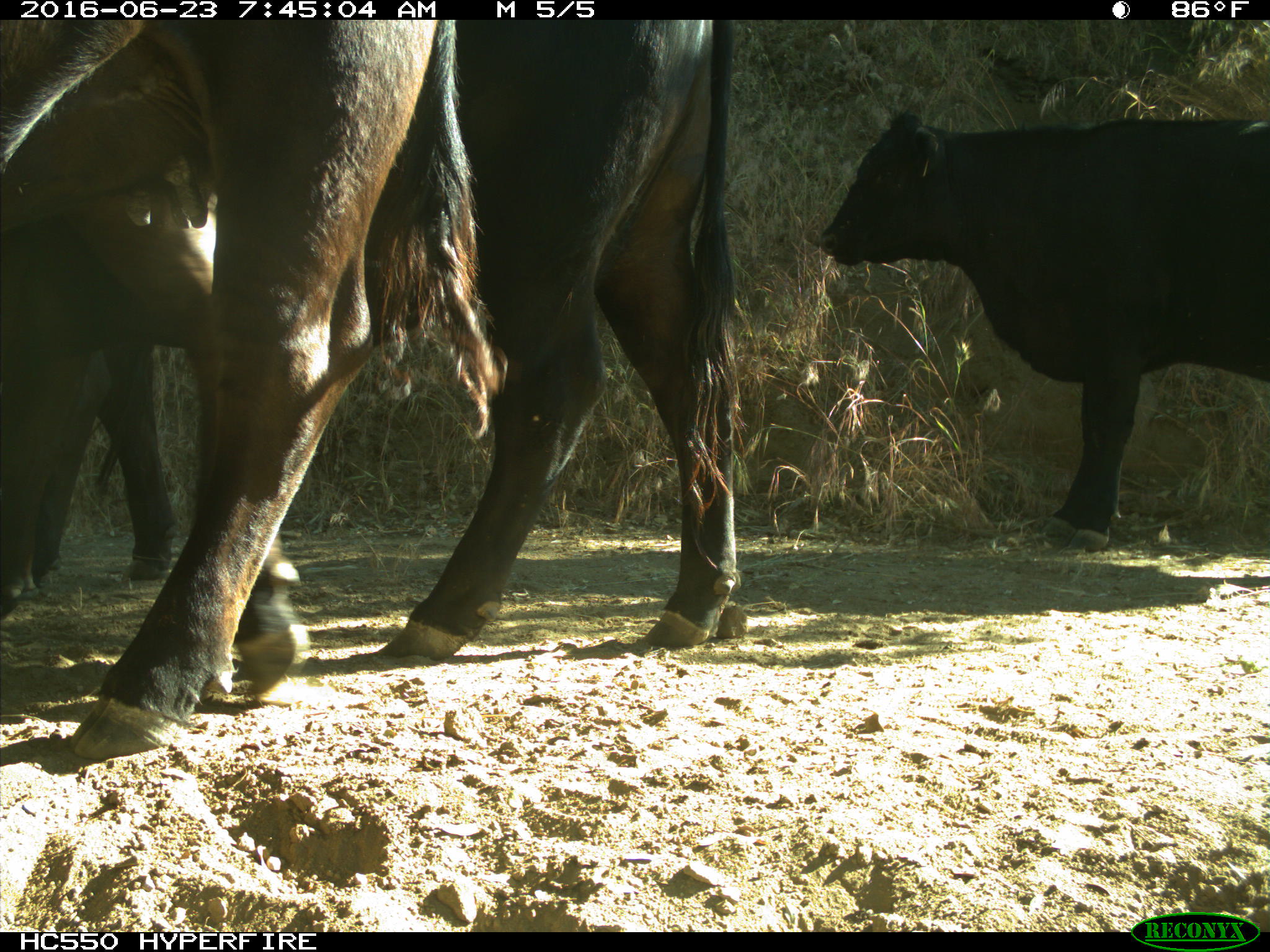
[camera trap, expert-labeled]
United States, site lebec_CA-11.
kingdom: Animalia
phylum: Chordata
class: Mammalia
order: Artiodactyla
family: Bovidae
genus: Bos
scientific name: Bos taurus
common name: domestic cow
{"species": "Bos taurus (domestic cow)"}